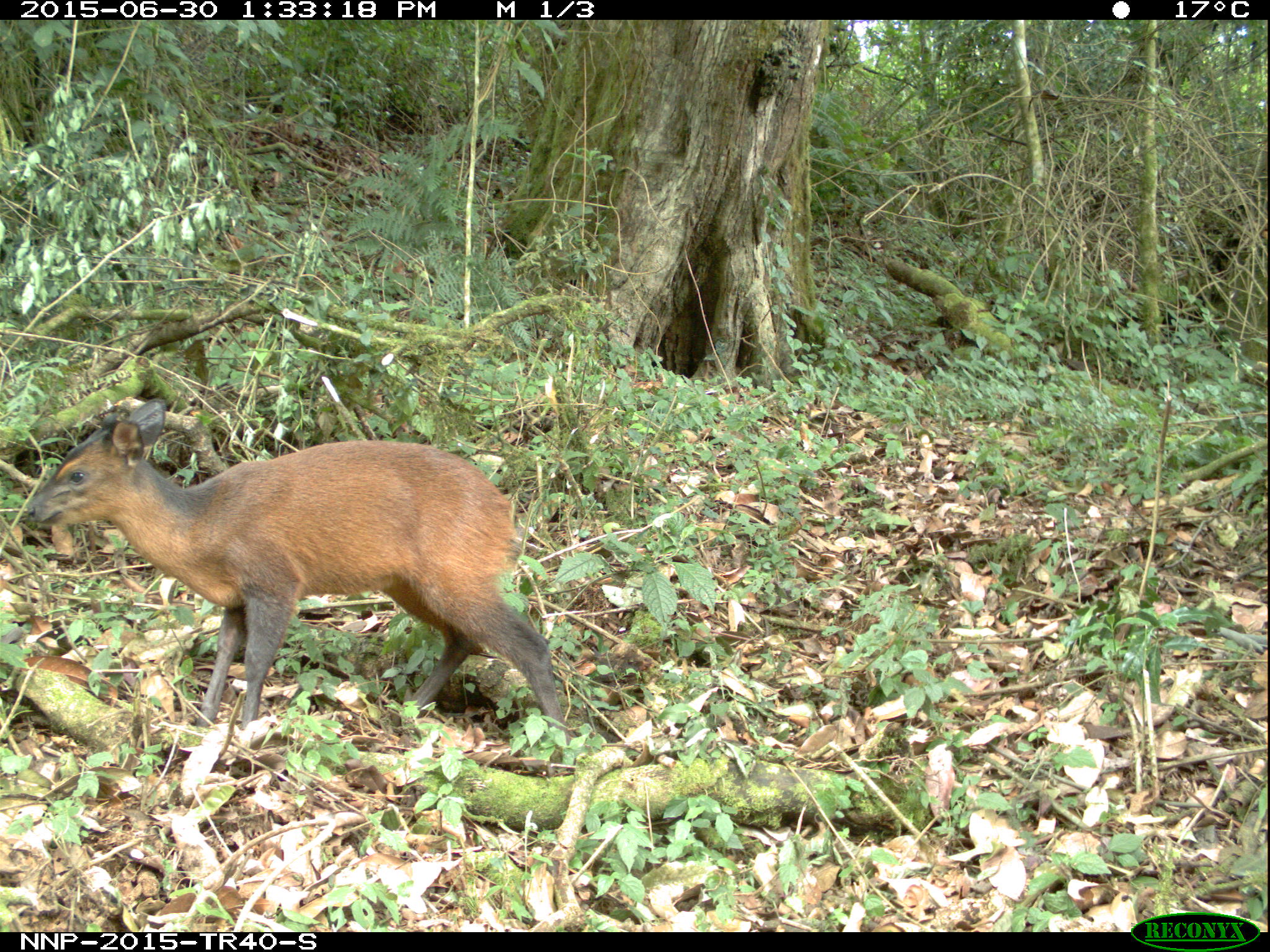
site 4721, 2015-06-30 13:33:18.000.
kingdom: Animalia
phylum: Chordata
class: Mammalia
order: Artiodactyla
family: Bovidae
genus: Cephalophus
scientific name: Cephalophus nigrifrons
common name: black-fronted duiker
Cephalophus nigrifrons (black-fronted duiker), count 1.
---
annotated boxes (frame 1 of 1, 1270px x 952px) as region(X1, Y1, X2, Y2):
cephalophus nigrifrons: region(27, 398, 573, 740)